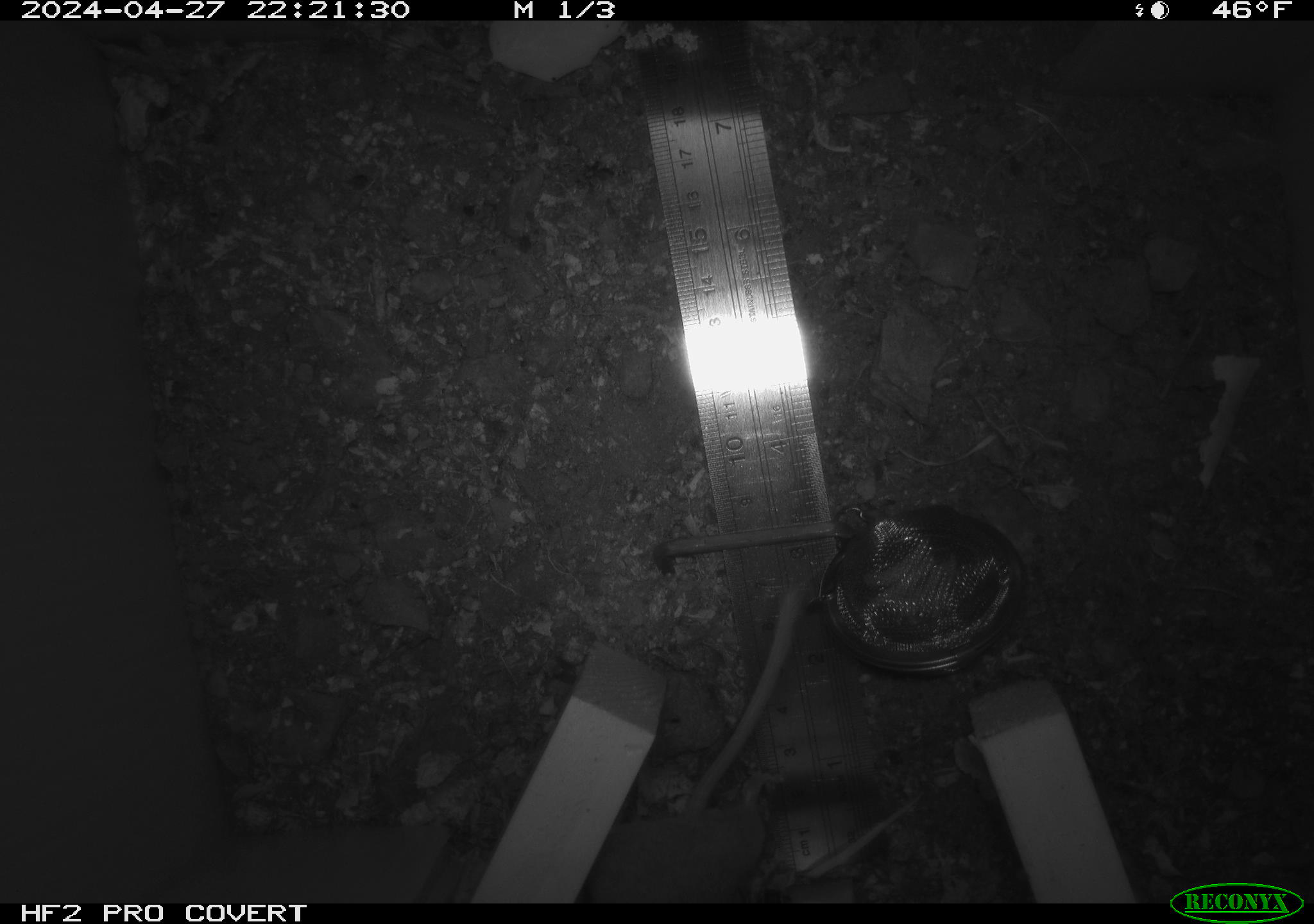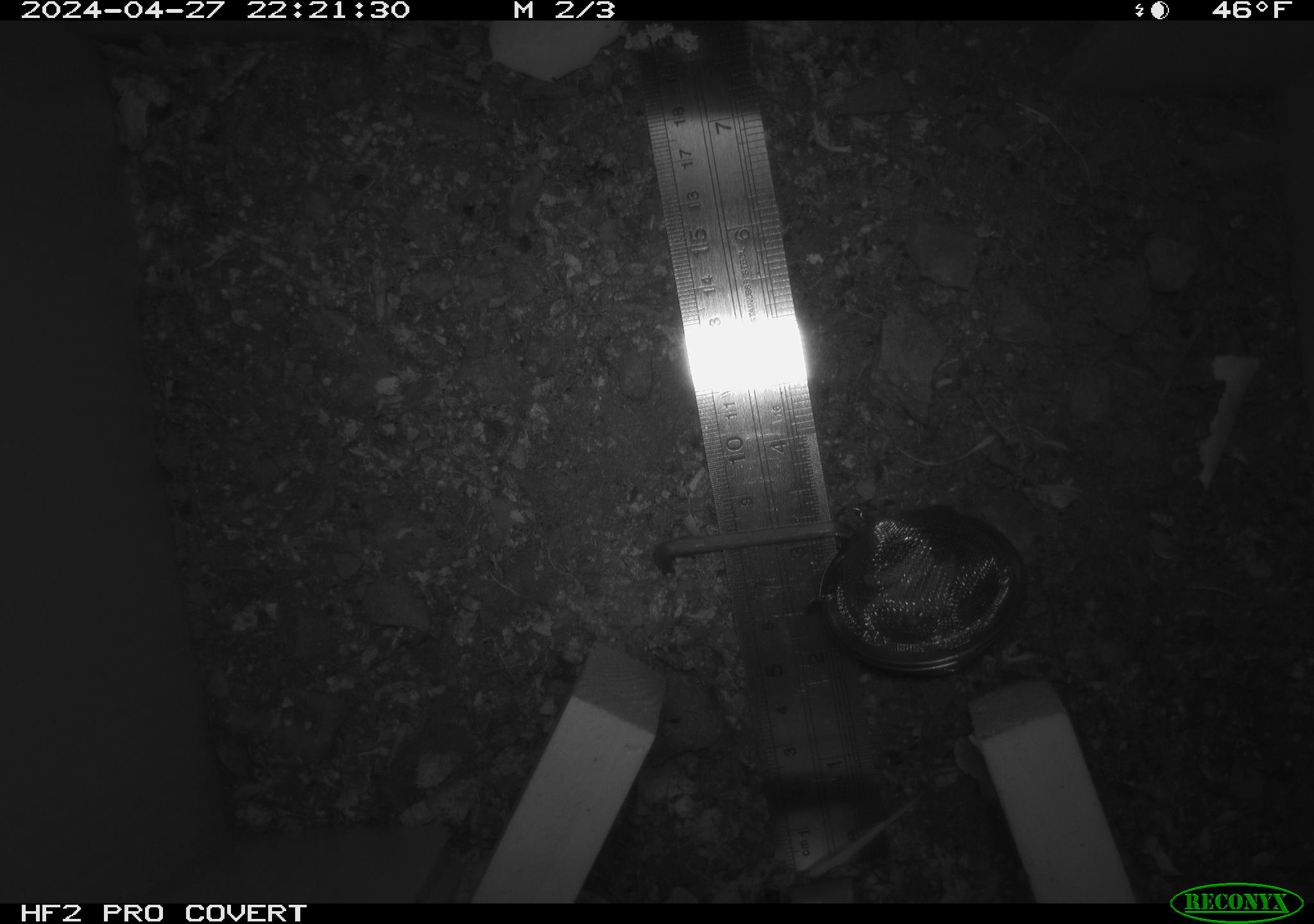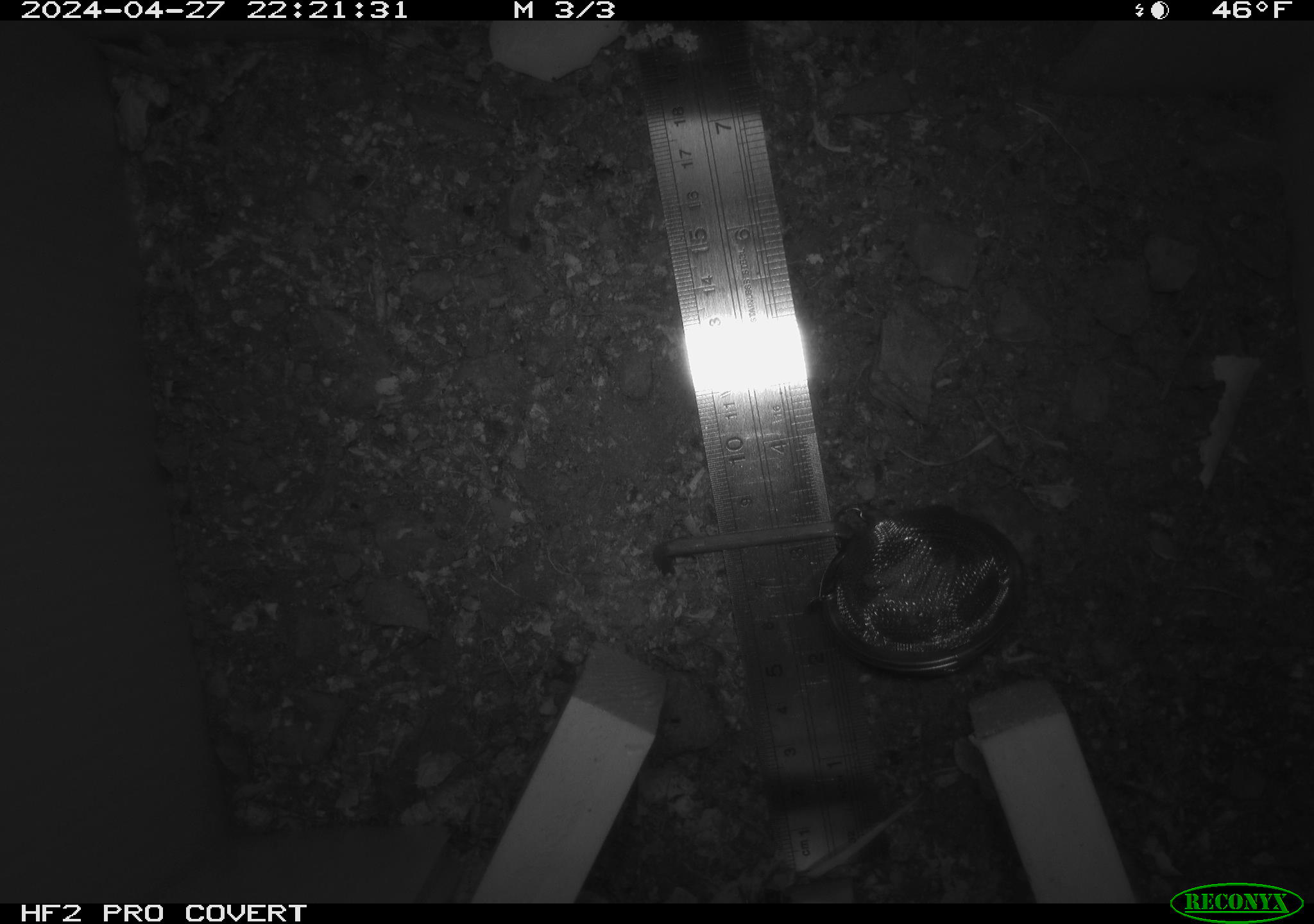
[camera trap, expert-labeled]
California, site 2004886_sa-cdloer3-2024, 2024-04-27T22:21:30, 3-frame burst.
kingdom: Animalia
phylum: Chordata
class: Mammalia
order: Rodentia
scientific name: Rodentia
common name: mouse species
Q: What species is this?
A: Mouse species (Rodentia).